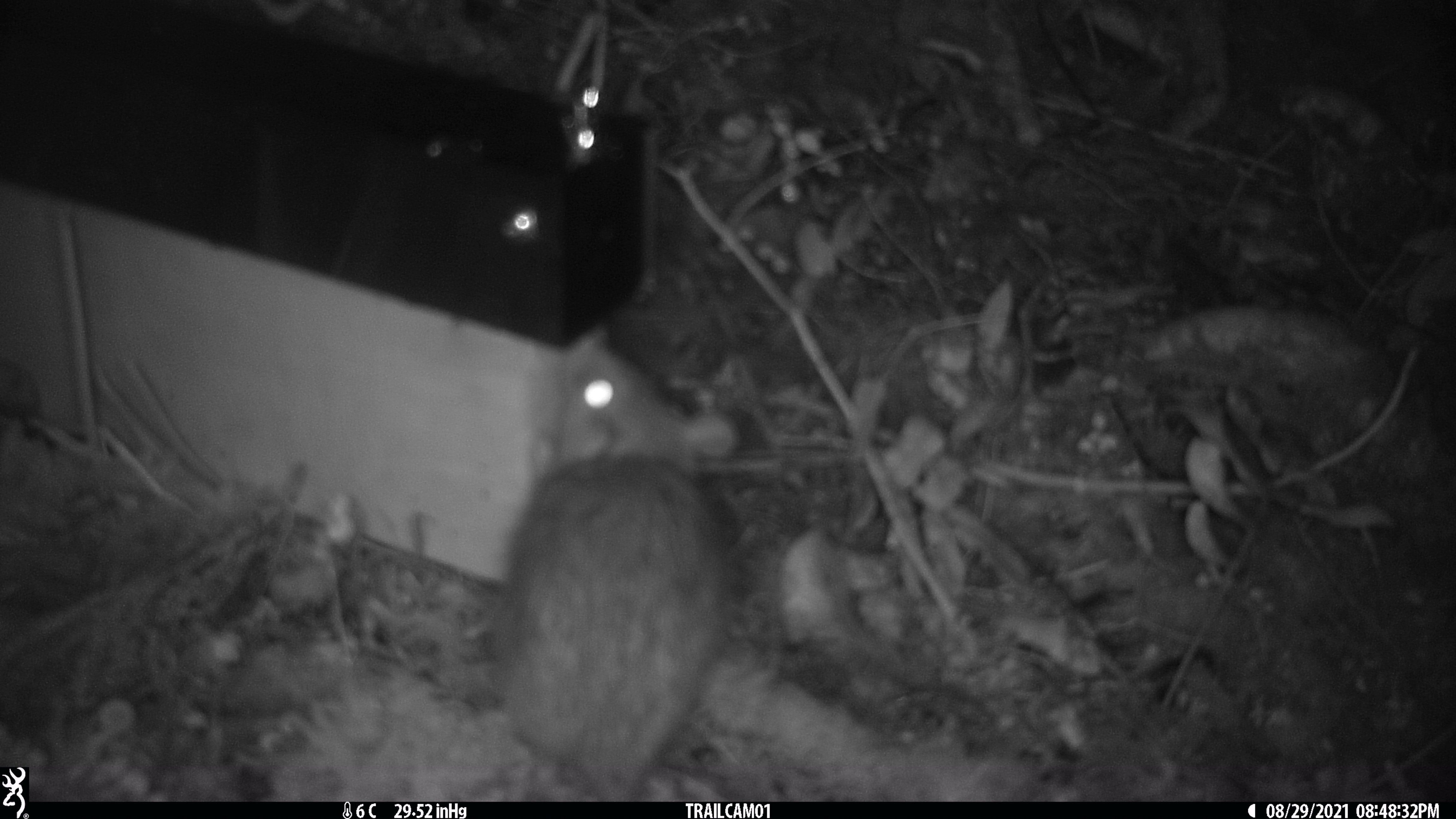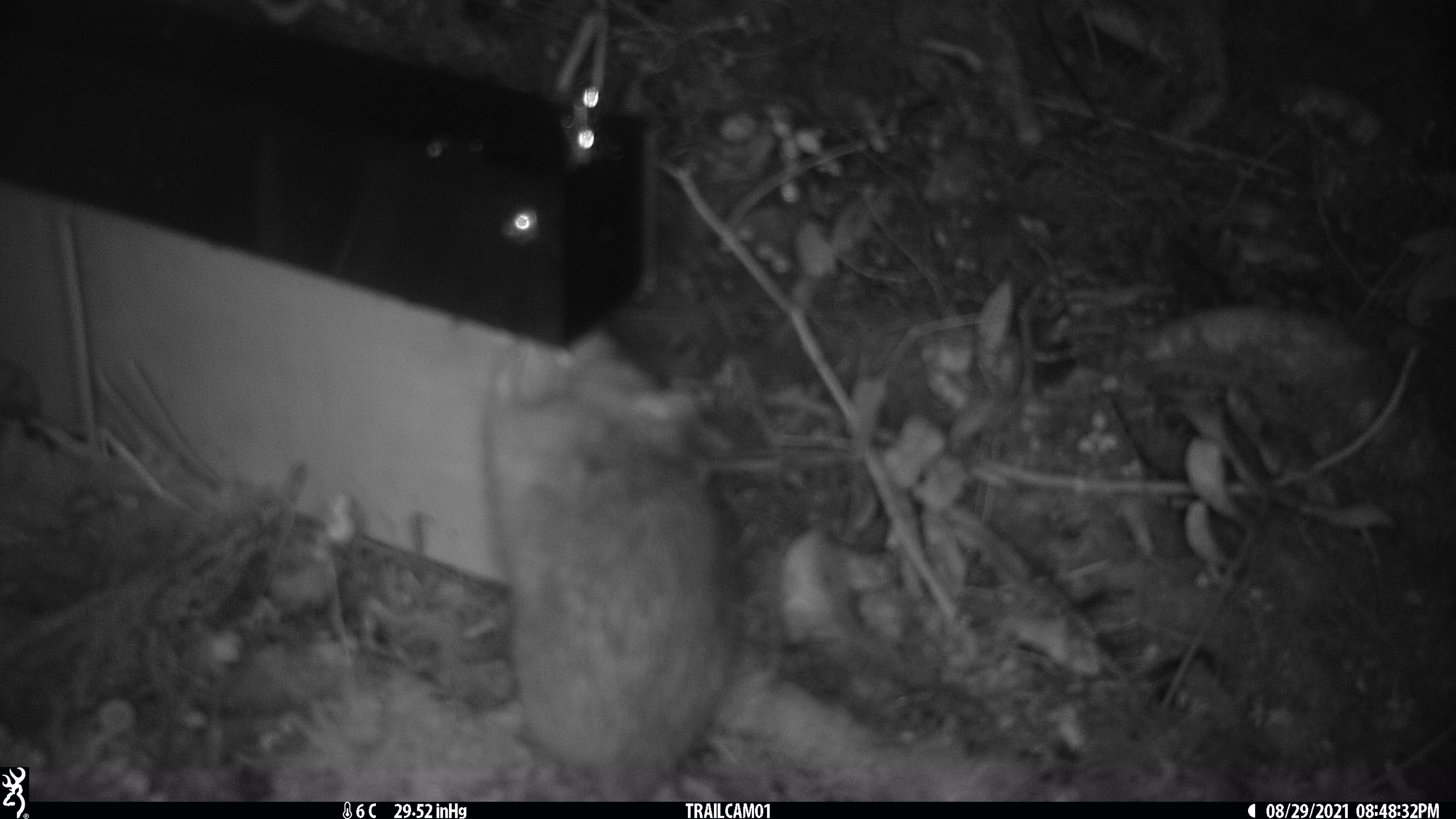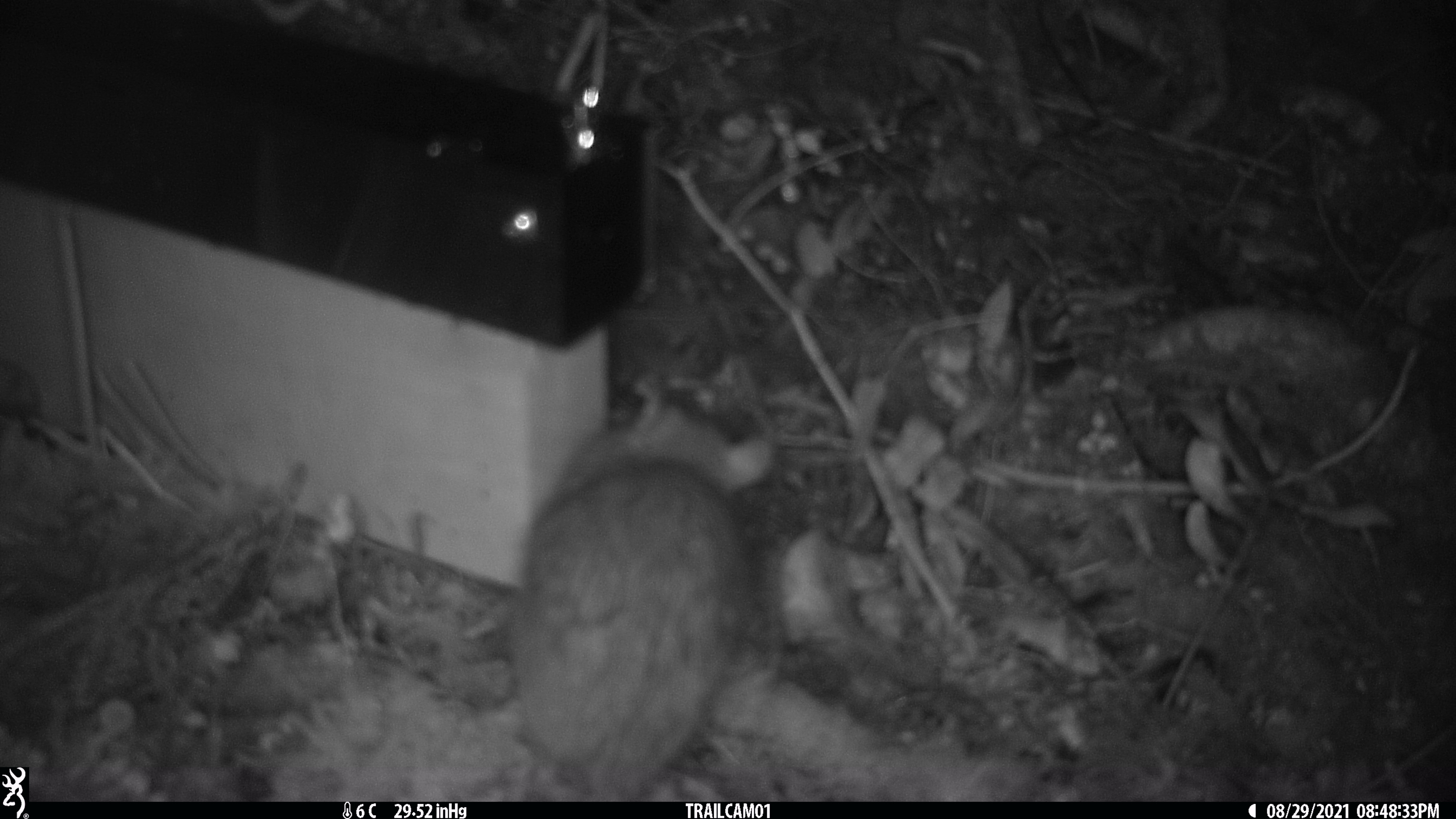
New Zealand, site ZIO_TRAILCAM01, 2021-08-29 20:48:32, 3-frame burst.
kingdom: Animalia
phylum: Chordata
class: Mammalia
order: Rodentia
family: Muridae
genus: Rattus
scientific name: Rattus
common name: rat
Rat (Rattus).